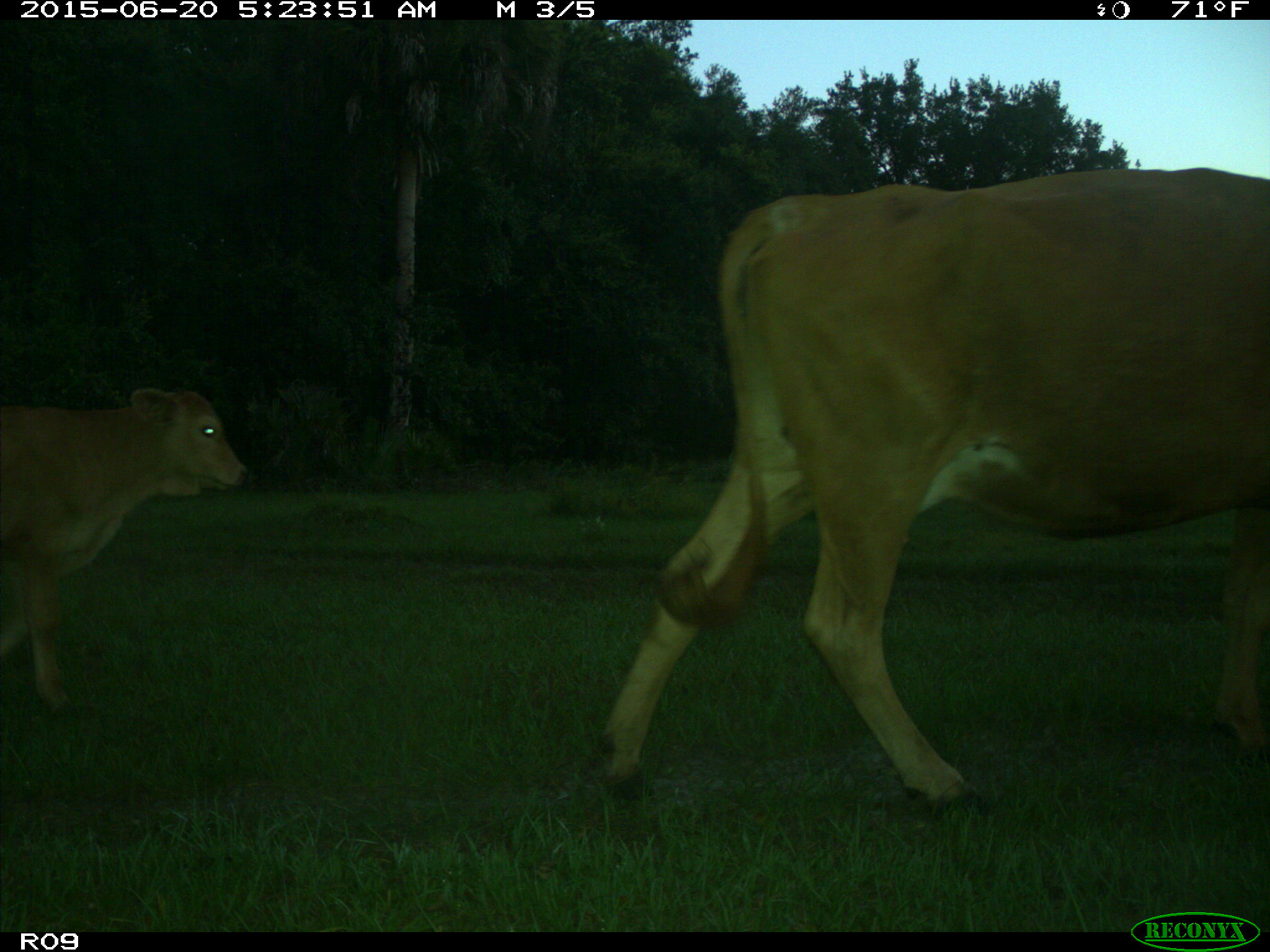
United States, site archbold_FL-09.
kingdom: Animalia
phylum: Chordata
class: Mammalia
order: Artiodactyla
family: Bovidae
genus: Bos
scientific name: Bos taurus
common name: domestic cow